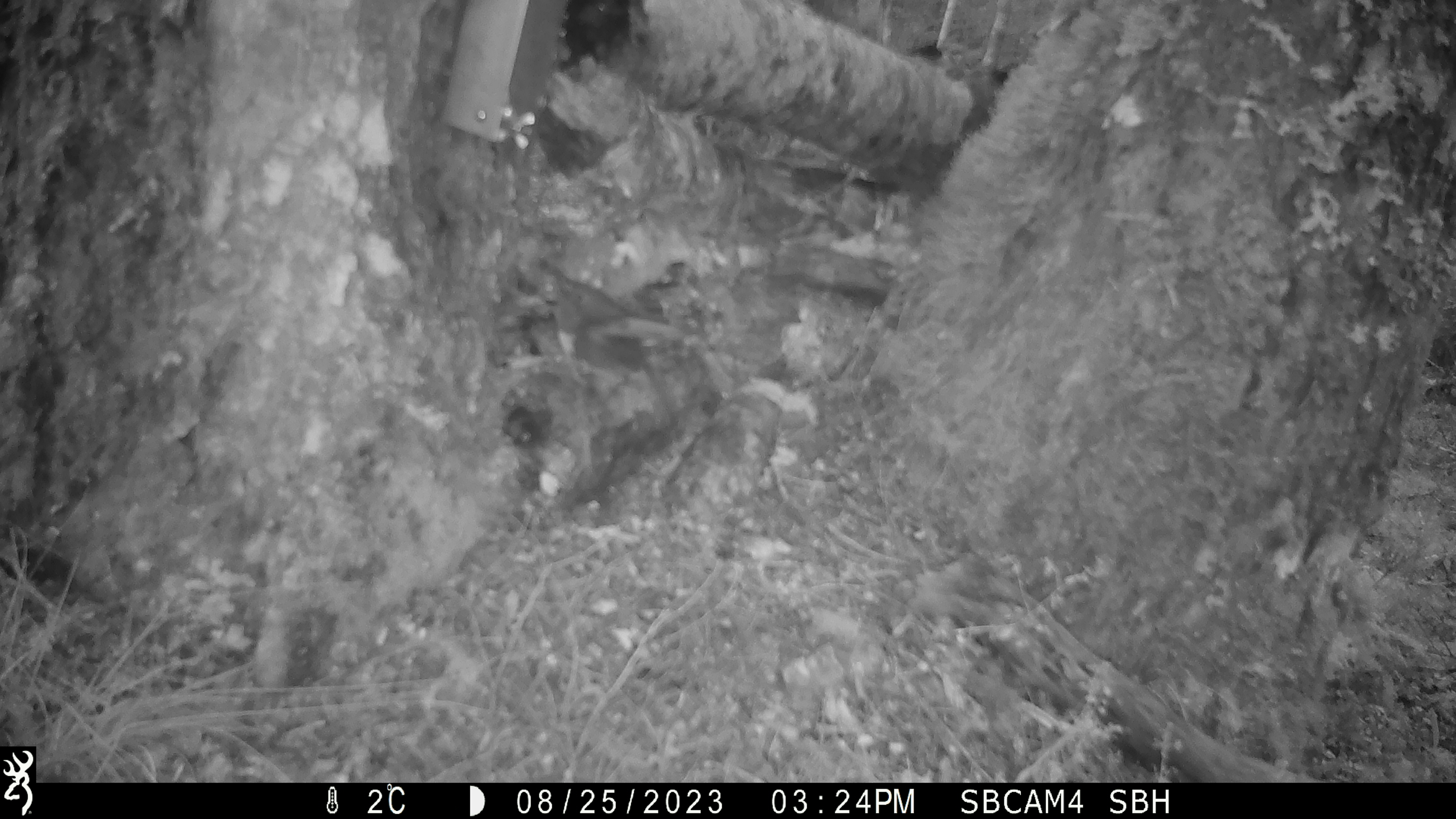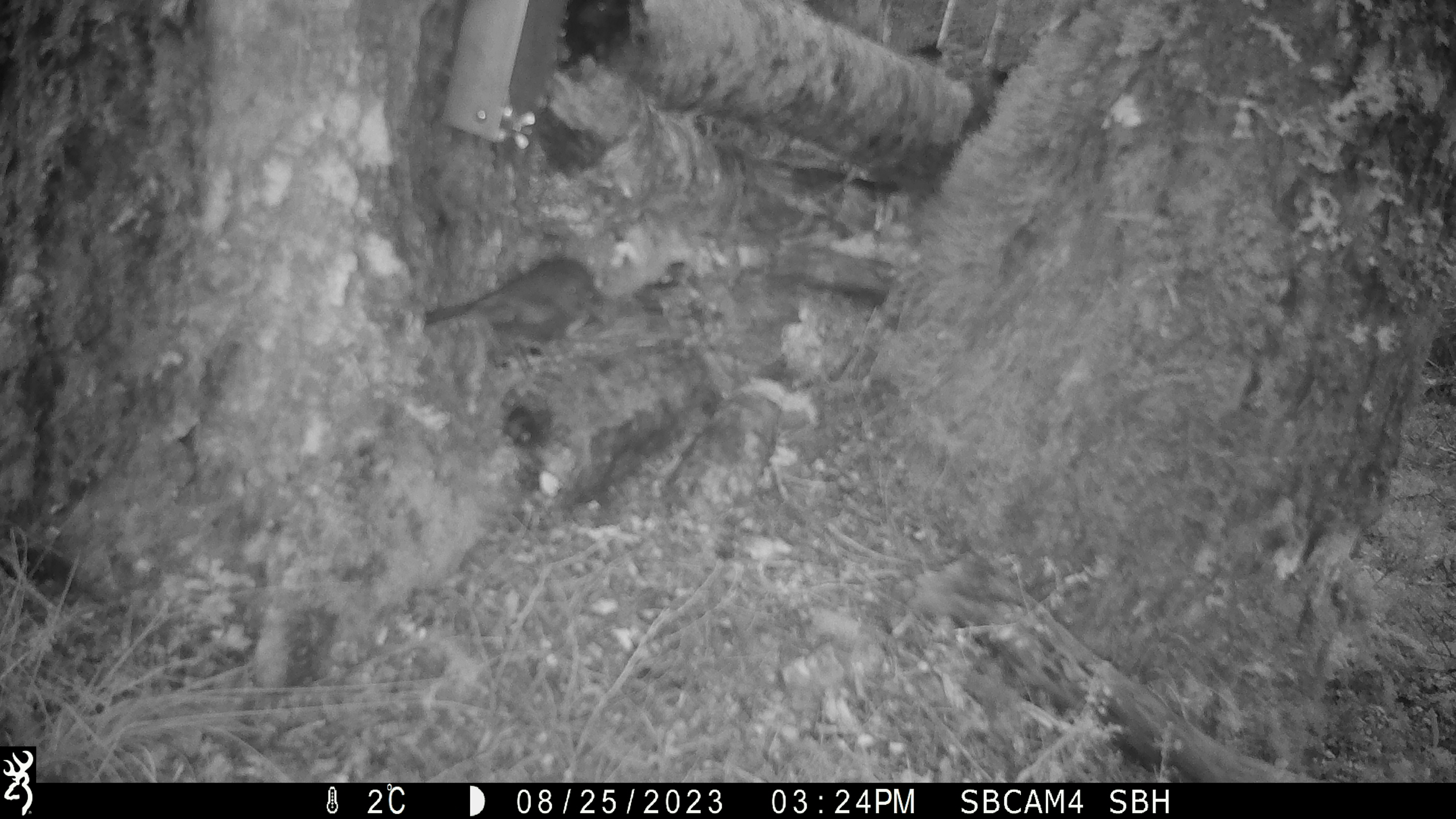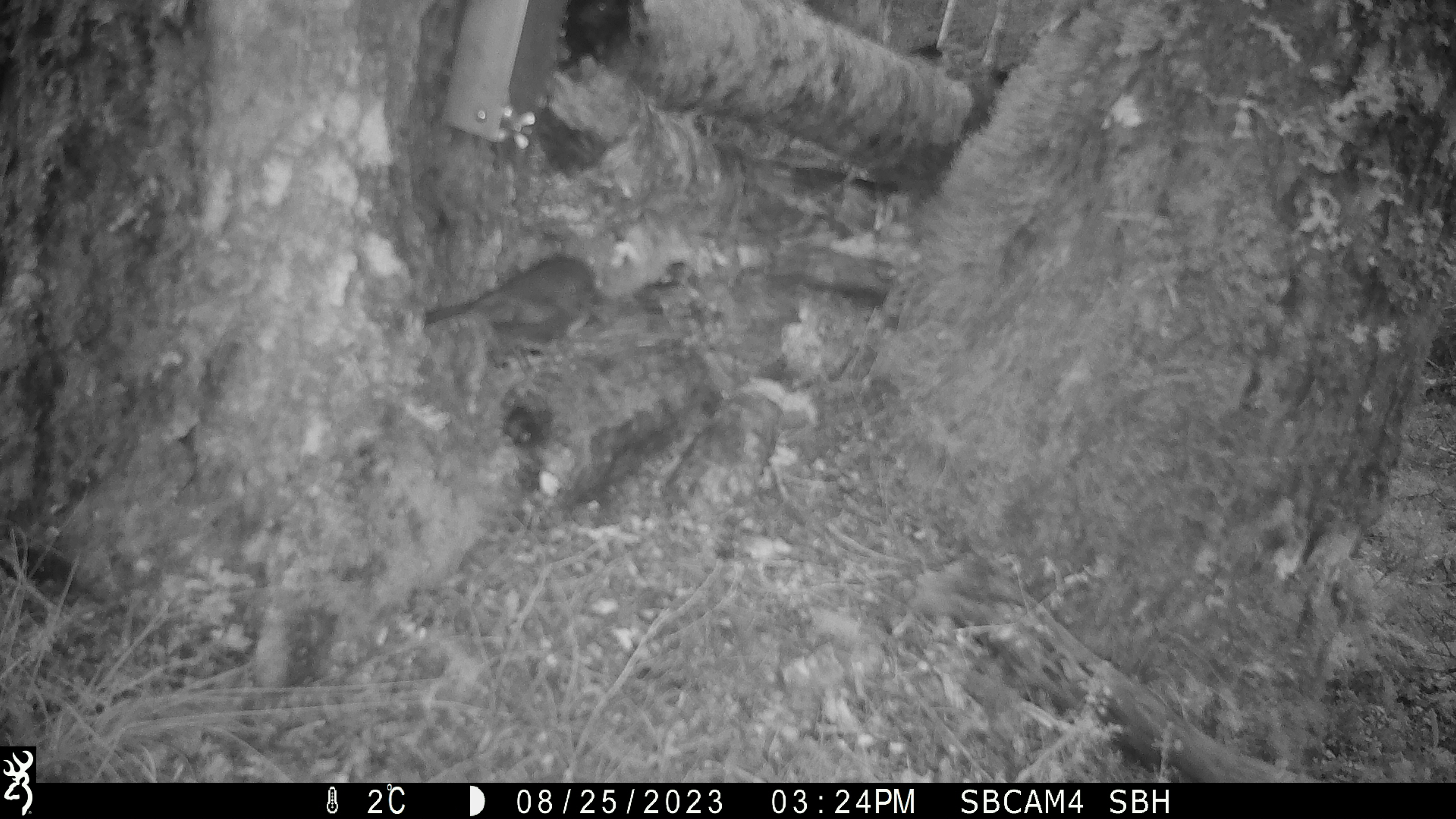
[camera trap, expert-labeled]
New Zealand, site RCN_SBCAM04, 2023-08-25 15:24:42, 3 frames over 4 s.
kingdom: Animalia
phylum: Chordata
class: Aves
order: Passeriformes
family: Petroicidae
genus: Petroica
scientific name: Petroica australis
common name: new zealand robin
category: robin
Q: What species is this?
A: Robin (new zealand robin) (Petroica australis).